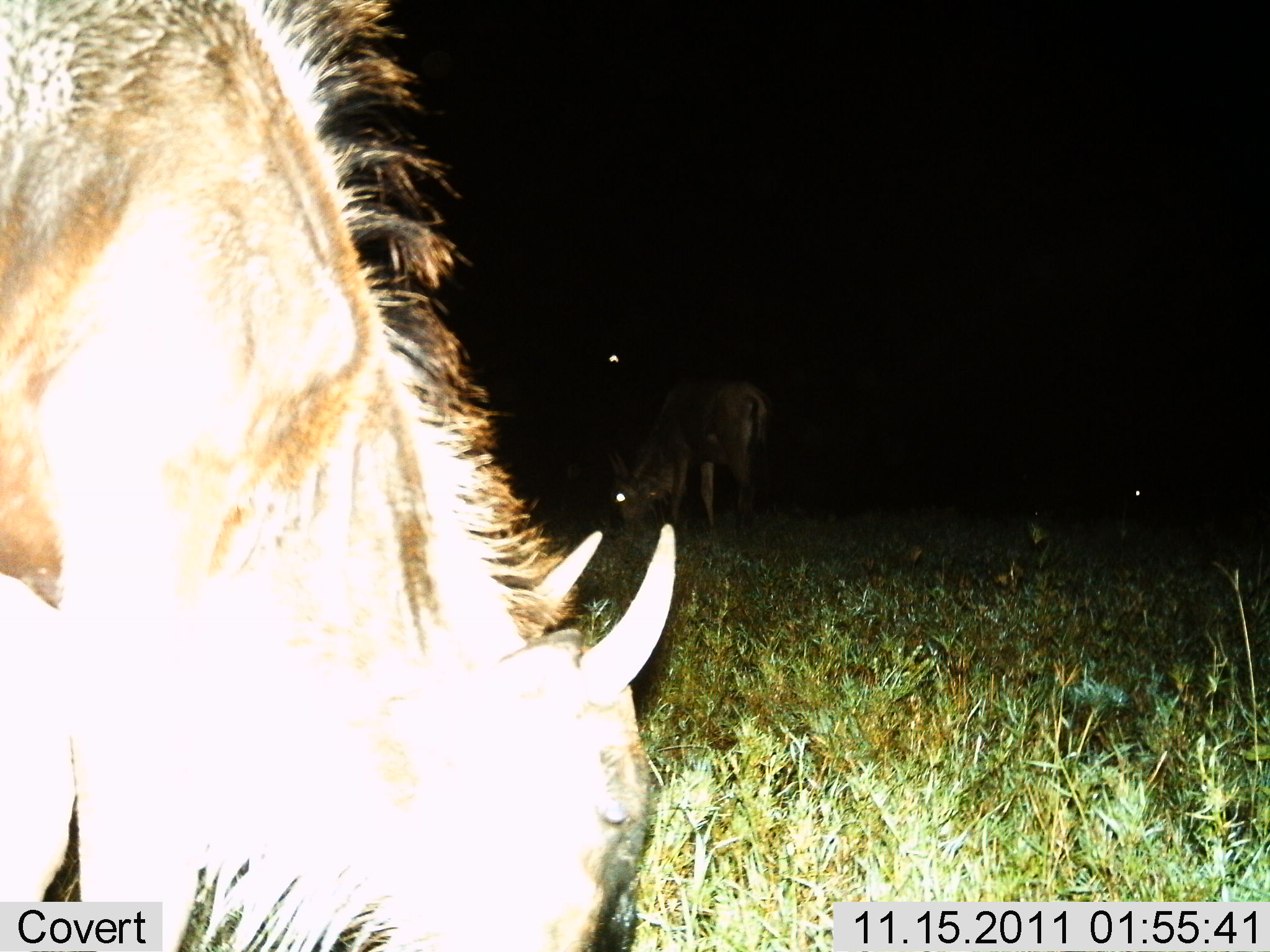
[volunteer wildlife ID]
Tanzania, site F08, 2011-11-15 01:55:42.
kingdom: Animalia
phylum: Chordata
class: Mammalia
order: Artiodactyla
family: Bovidae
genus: Connochaetes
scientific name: Connochaetes taurinus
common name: blue wildebeest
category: wildebeest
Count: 2.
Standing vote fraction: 14%.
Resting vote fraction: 0%.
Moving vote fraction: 0%.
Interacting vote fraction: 0%.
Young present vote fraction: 0%.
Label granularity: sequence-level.